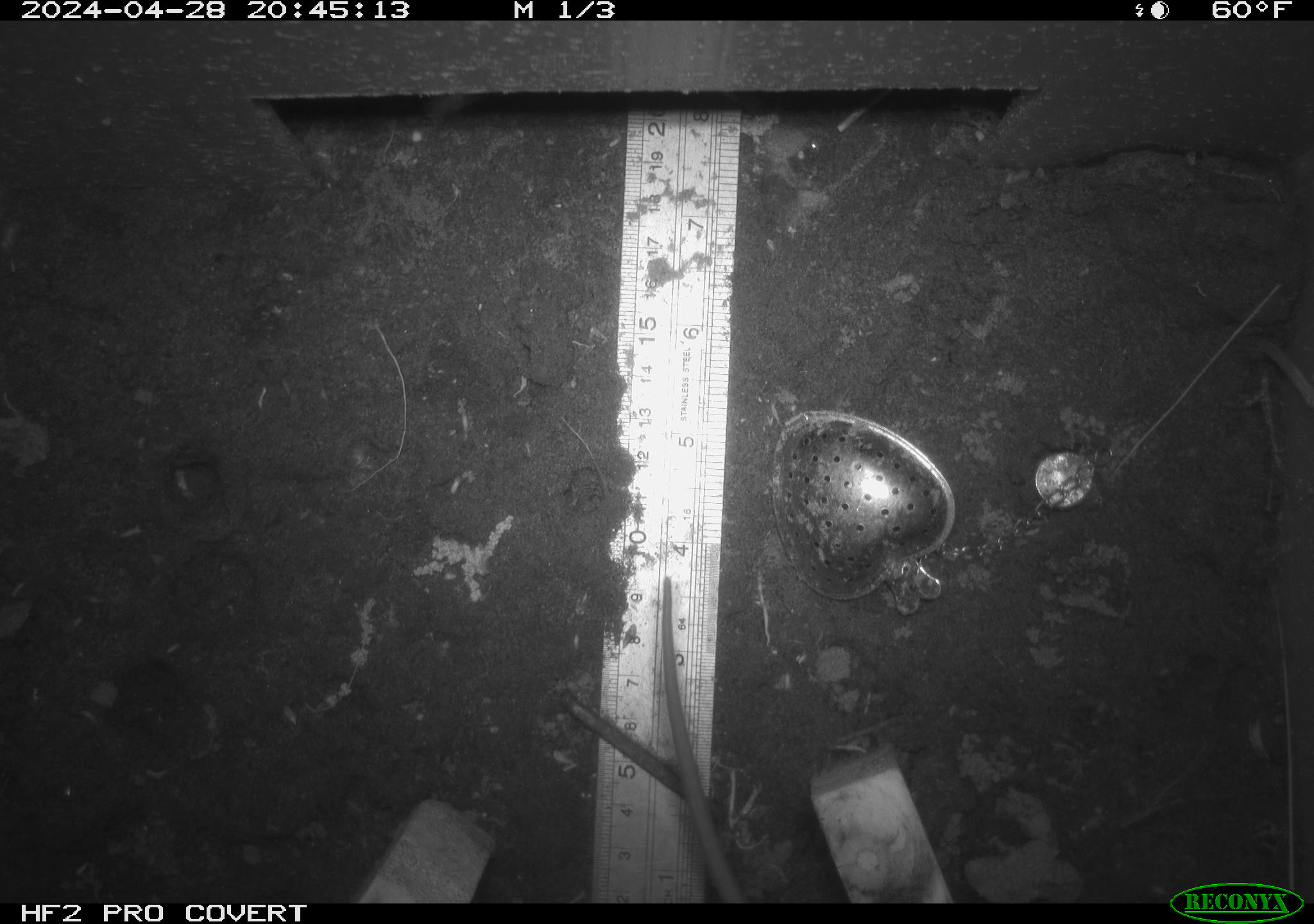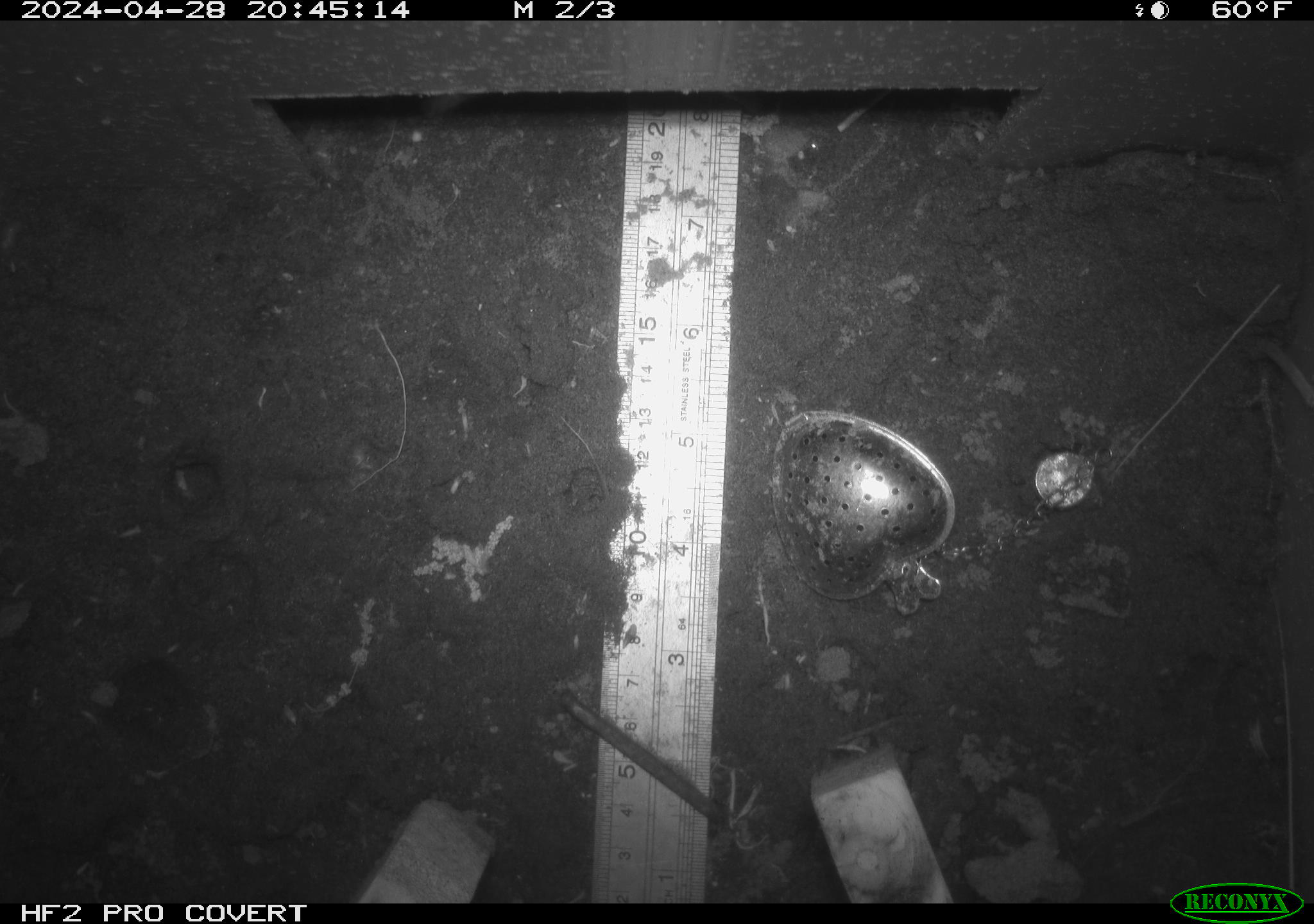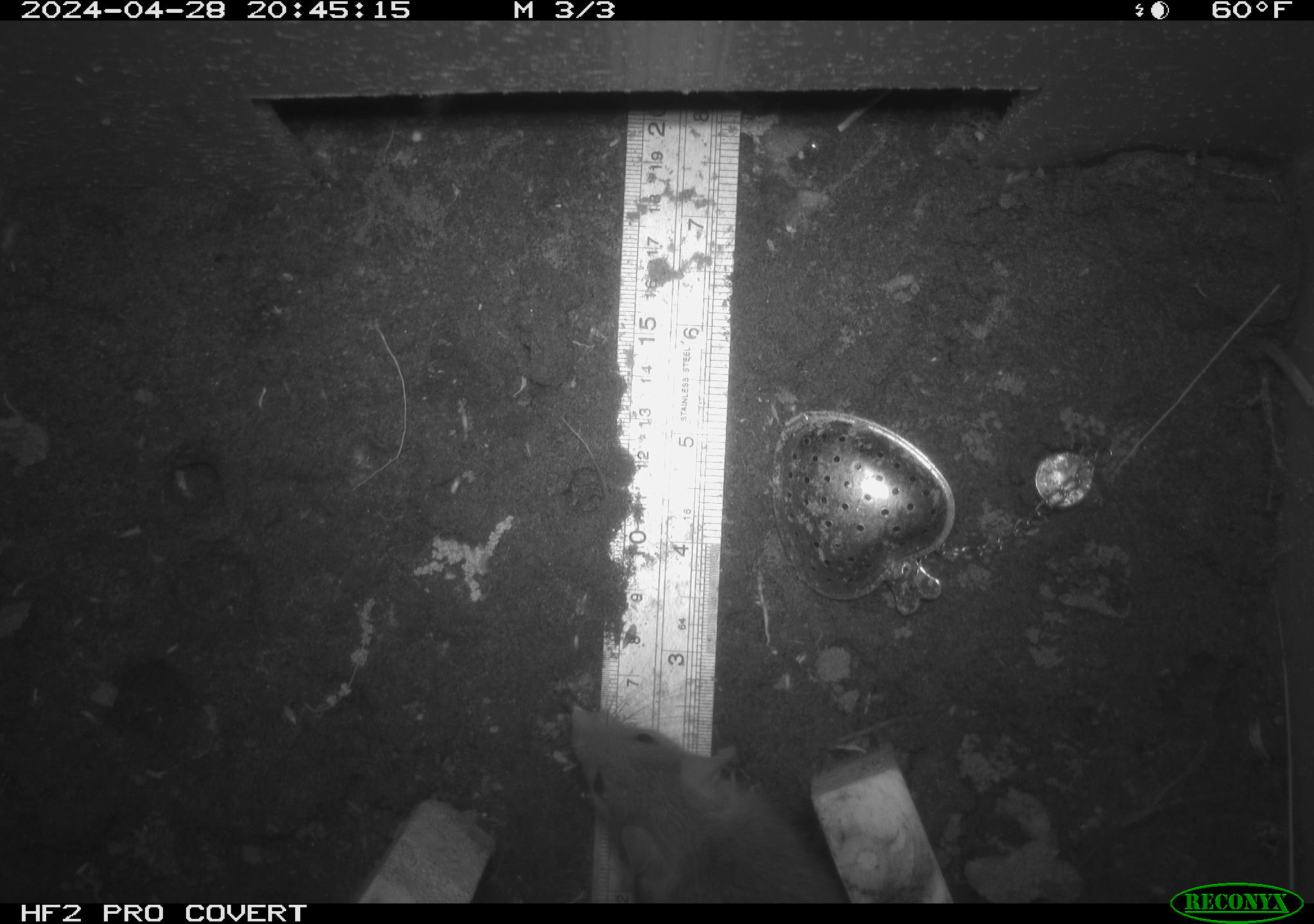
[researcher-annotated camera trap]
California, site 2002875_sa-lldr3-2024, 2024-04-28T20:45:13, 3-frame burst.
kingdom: Animalia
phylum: Chordata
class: Mammalia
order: Rodentia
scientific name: Rodentia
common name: rodent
Rodent (Rodentia).